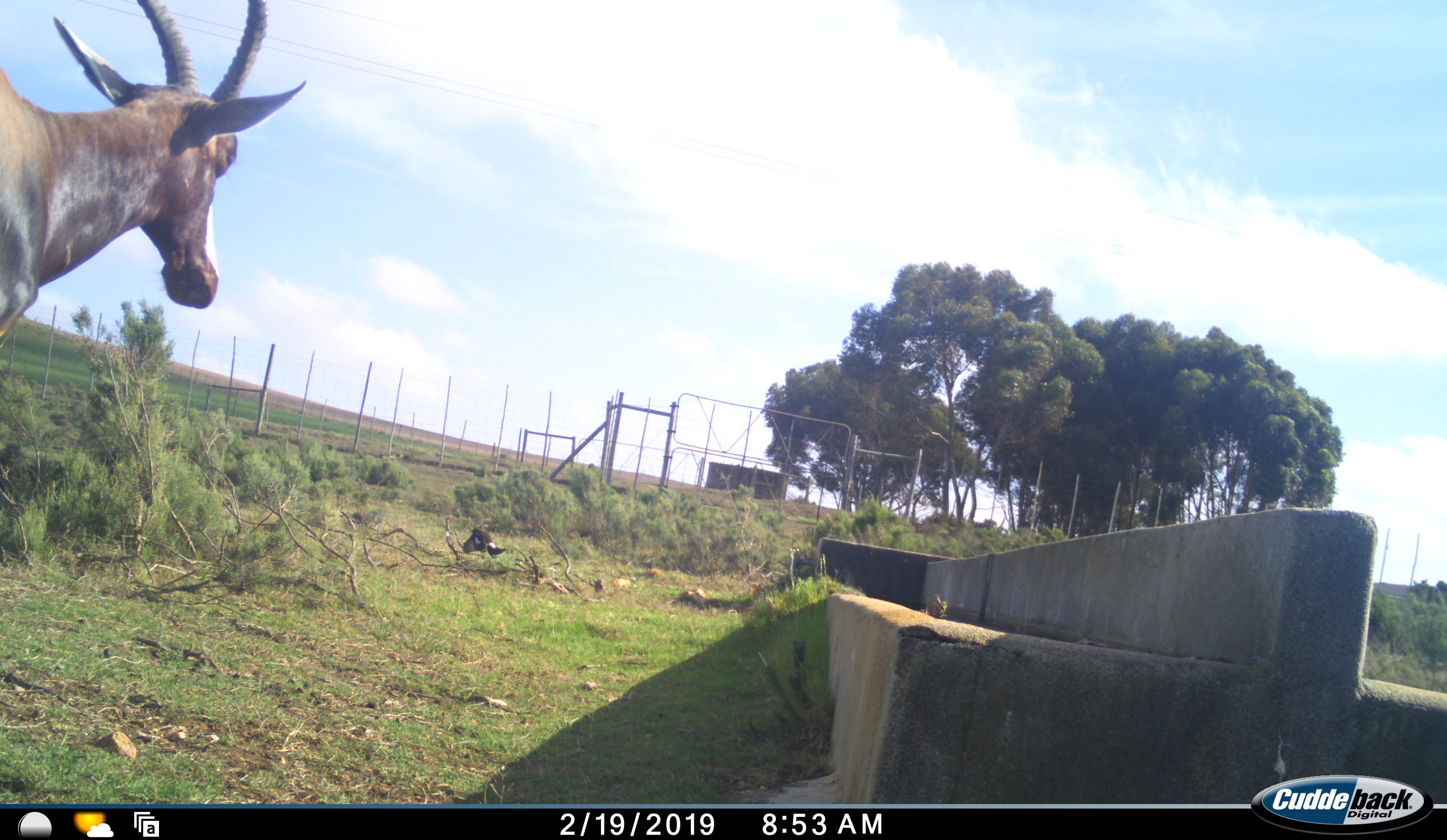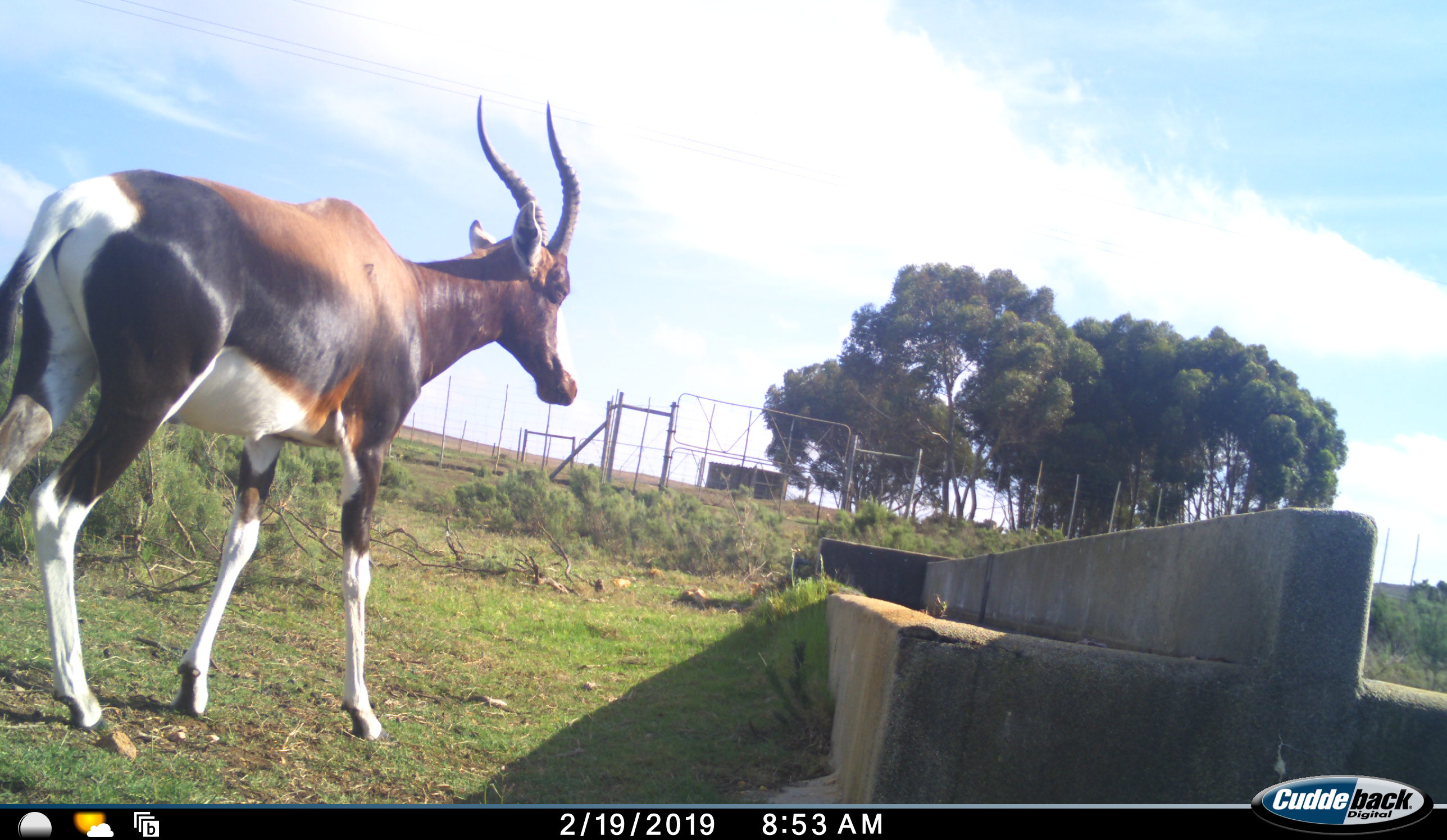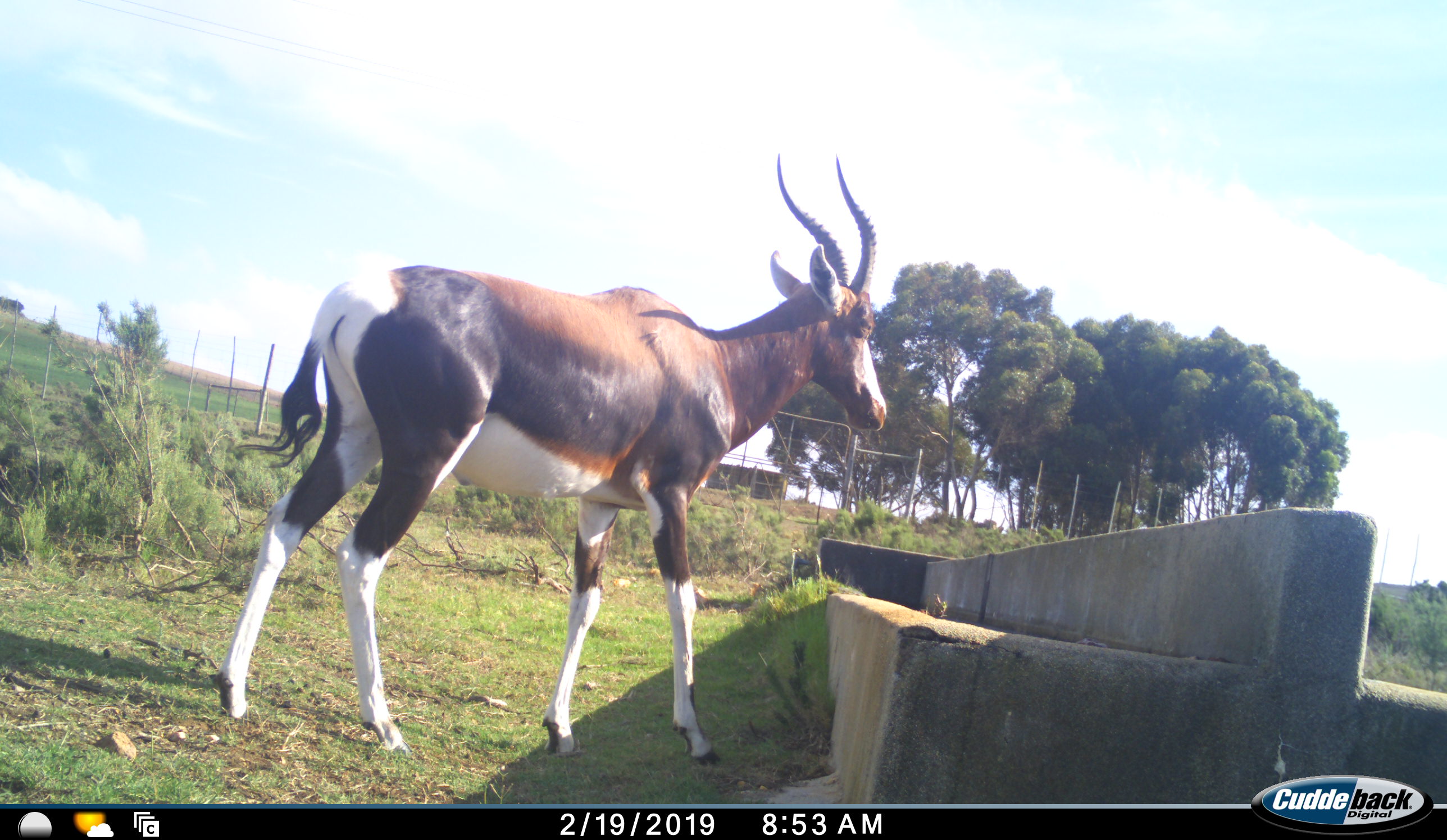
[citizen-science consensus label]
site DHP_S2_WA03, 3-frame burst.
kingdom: Animalia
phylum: Chordata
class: Mammalia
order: Artiodactyla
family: Bovidae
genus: Damaliscus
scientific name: Damaliscus pygargus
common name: bontebok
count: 1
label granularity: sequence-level